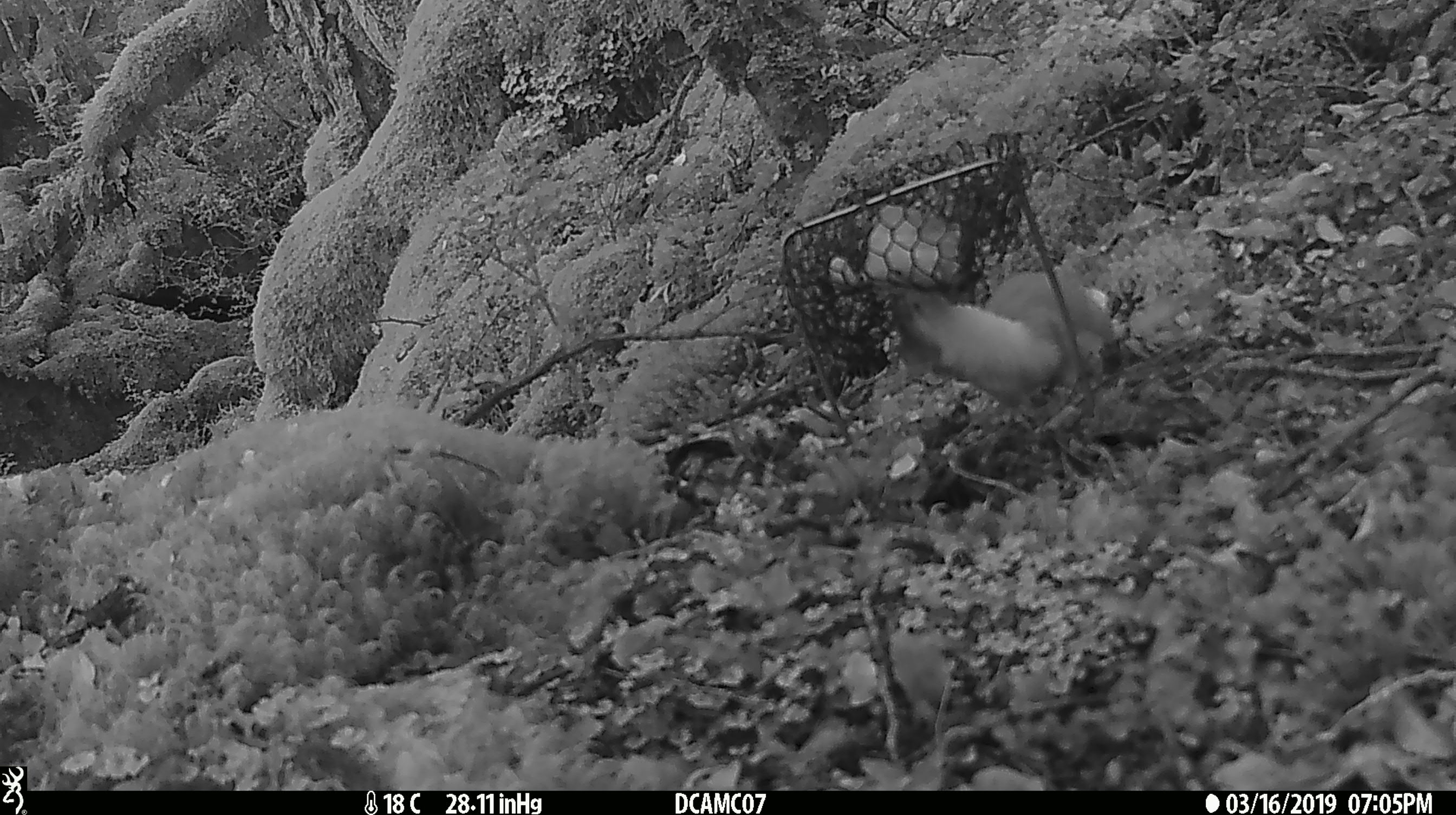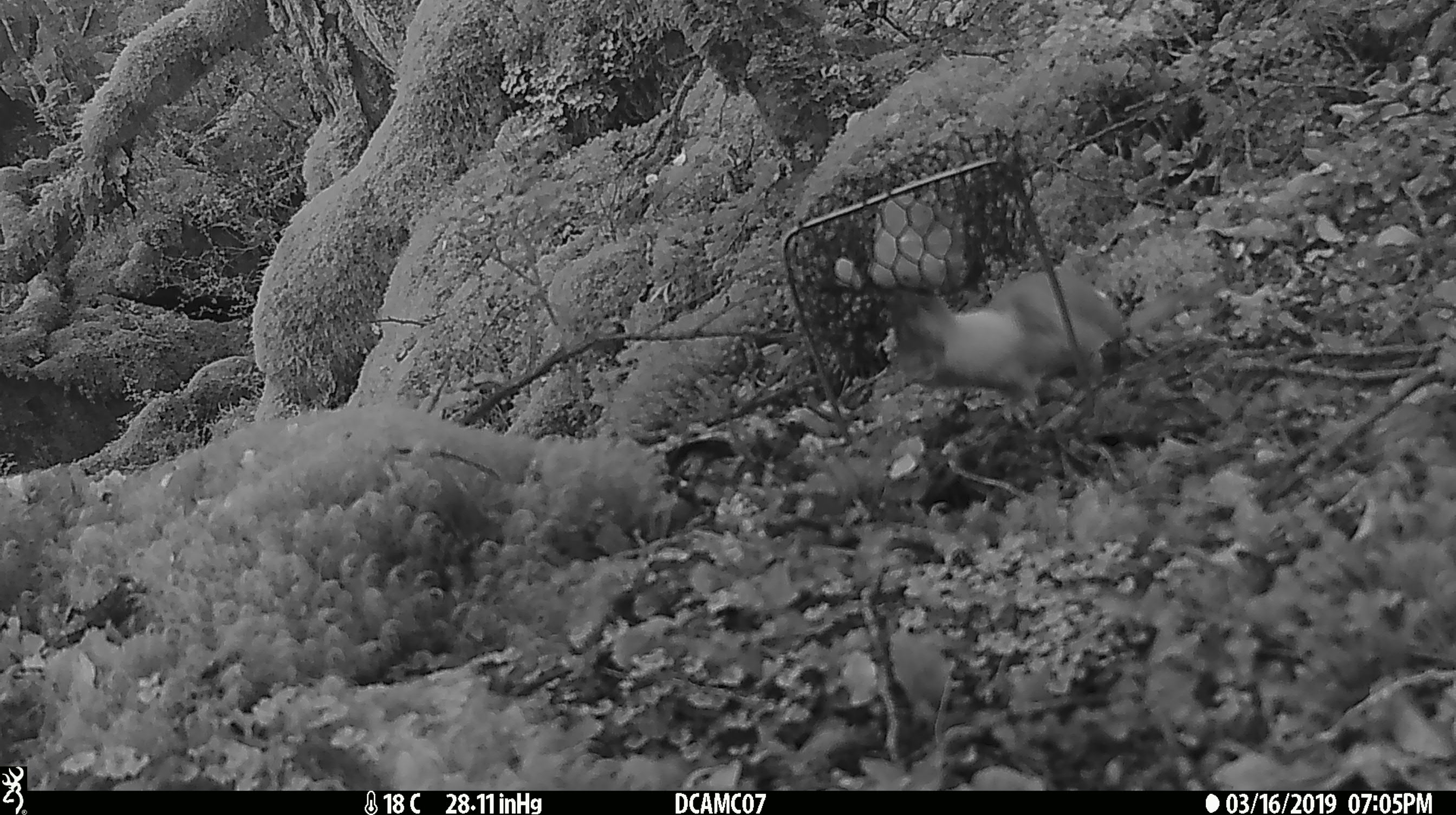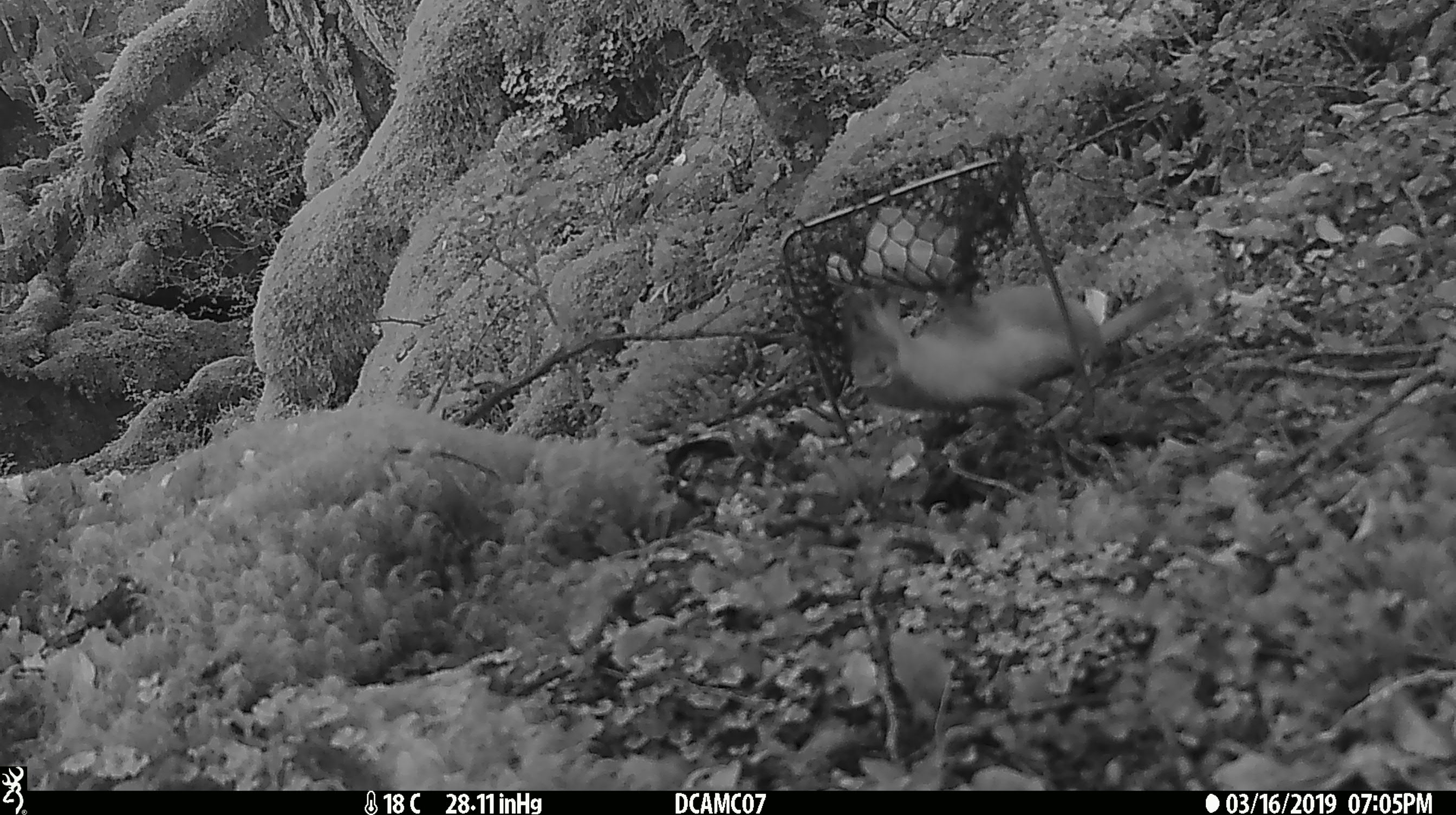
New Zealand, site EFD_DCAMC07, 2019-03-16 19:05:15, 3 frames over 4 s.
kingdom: Animalia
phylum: Chordata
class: Mammalia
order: Carnivora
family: Mustelidae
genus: Mustela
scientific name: Mustela erminea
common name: stoat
Stoat (Mustela erminea).